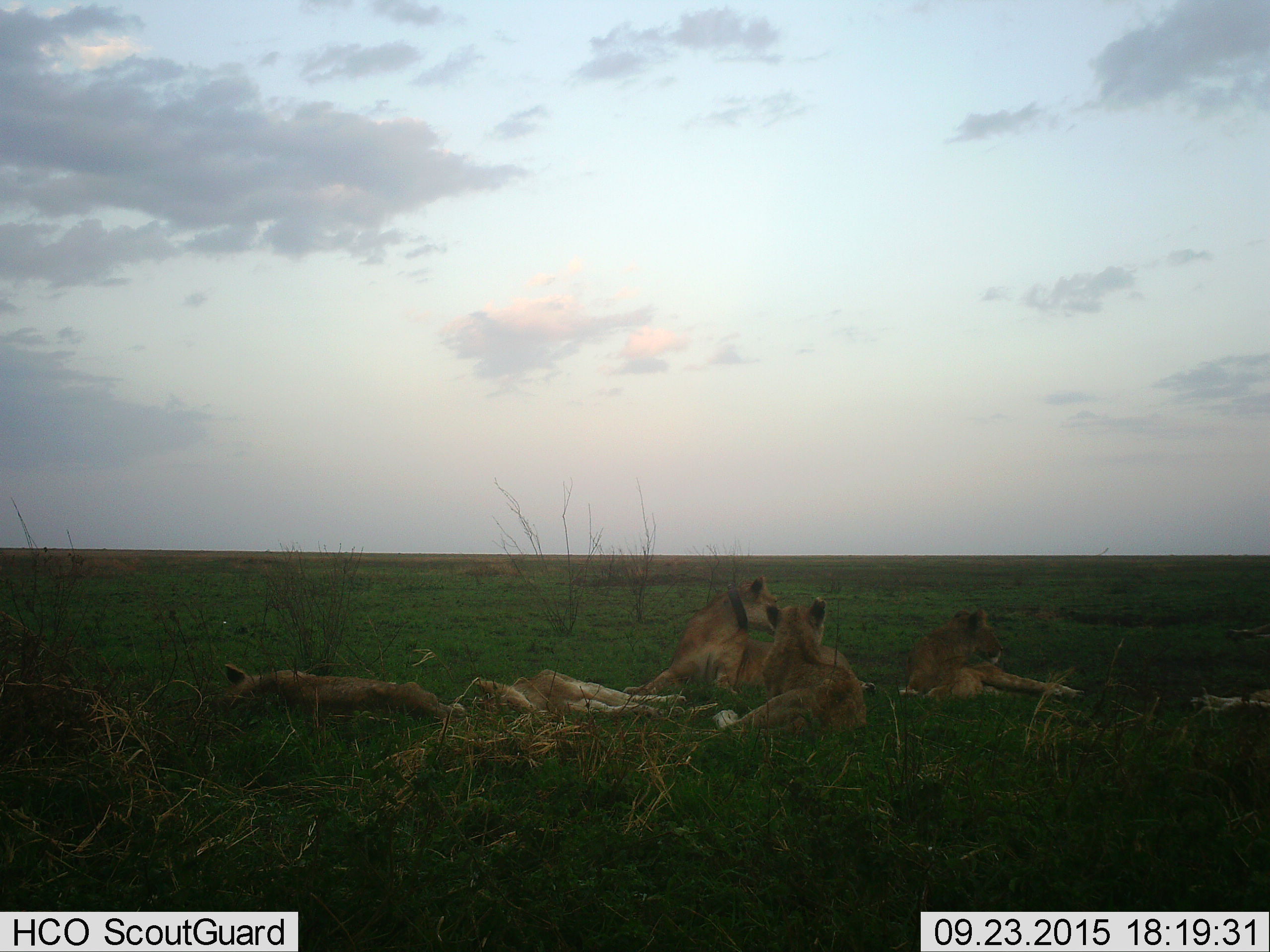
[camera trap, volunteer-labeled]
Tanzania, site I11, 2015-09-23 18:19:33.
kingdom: Animalia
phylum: Chordata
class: Mammalia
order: Carnivora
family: Felidae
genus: Panthera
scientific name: Panthera leo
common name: lion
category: lionfemale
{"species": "lionfemale (lion) (Panthera leo)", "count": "5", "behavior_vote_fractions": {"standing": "0%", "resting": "100%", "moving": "0%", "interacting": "20%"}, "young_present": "40%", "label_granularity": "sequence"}